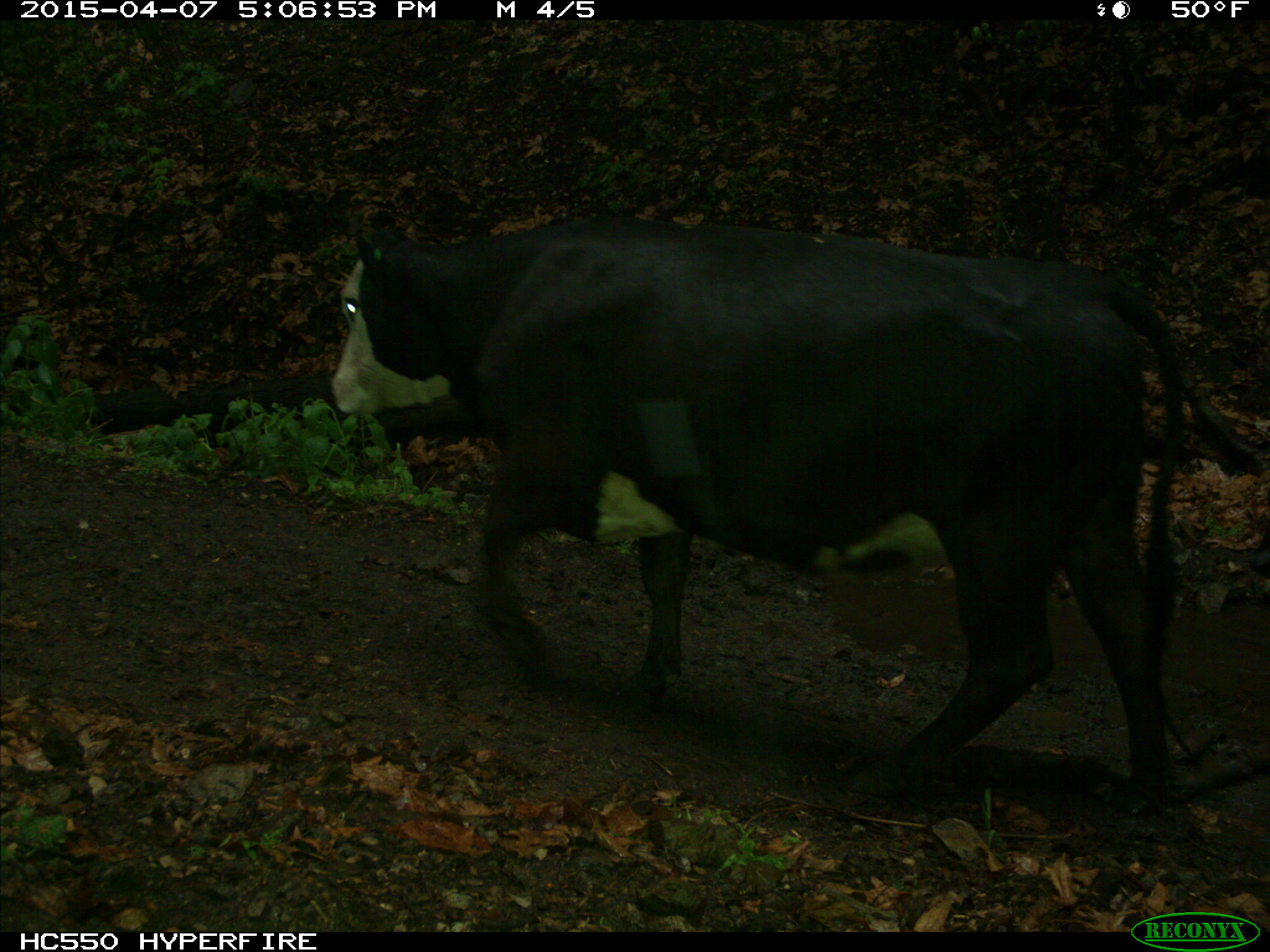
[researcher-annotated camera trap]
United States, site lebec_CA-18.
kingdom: Animalia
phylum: Chordata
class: Mammalia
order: Artiodactyla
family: Bovidae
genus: Bos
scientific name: Bos taurus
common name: domestic cow